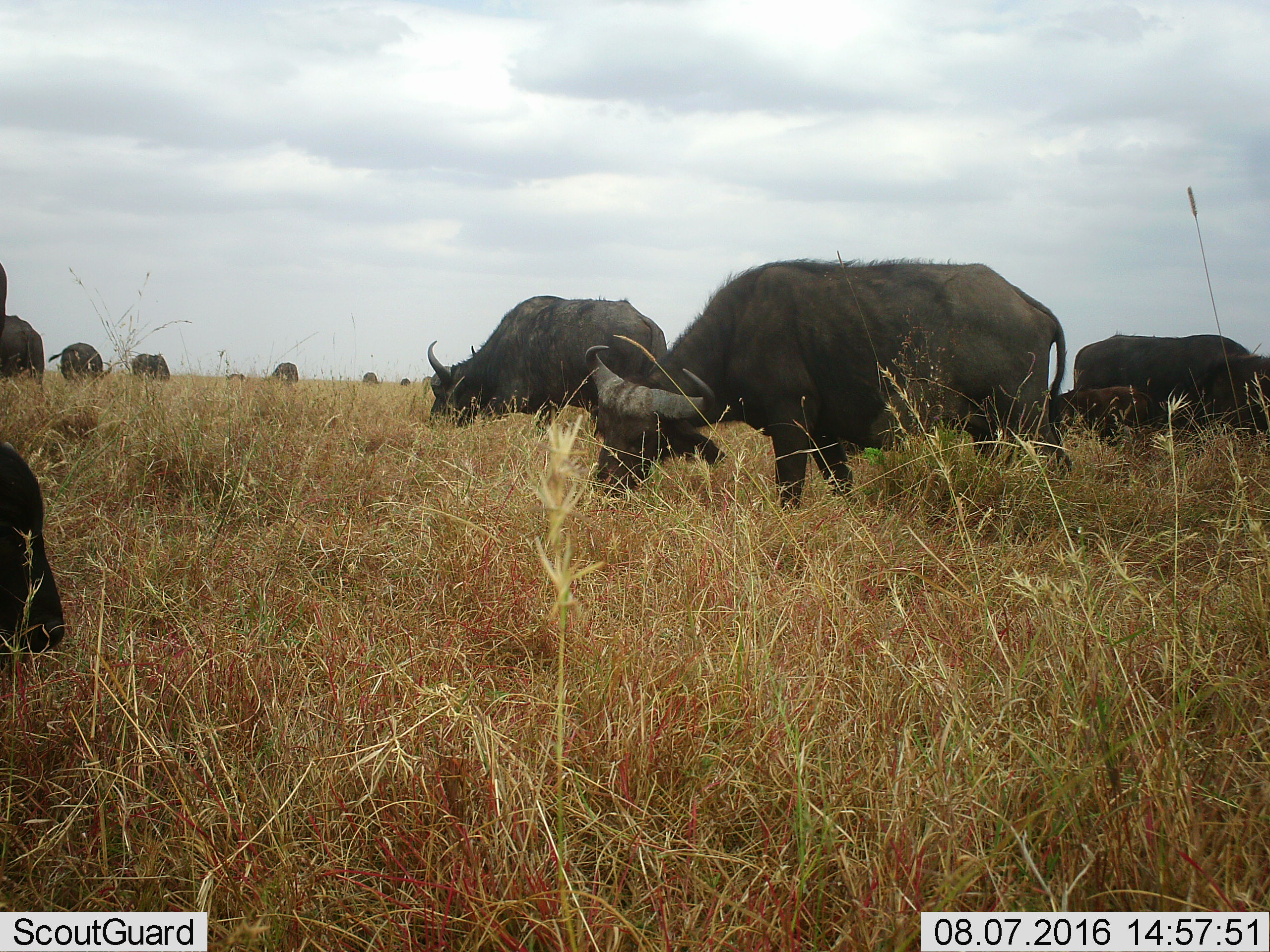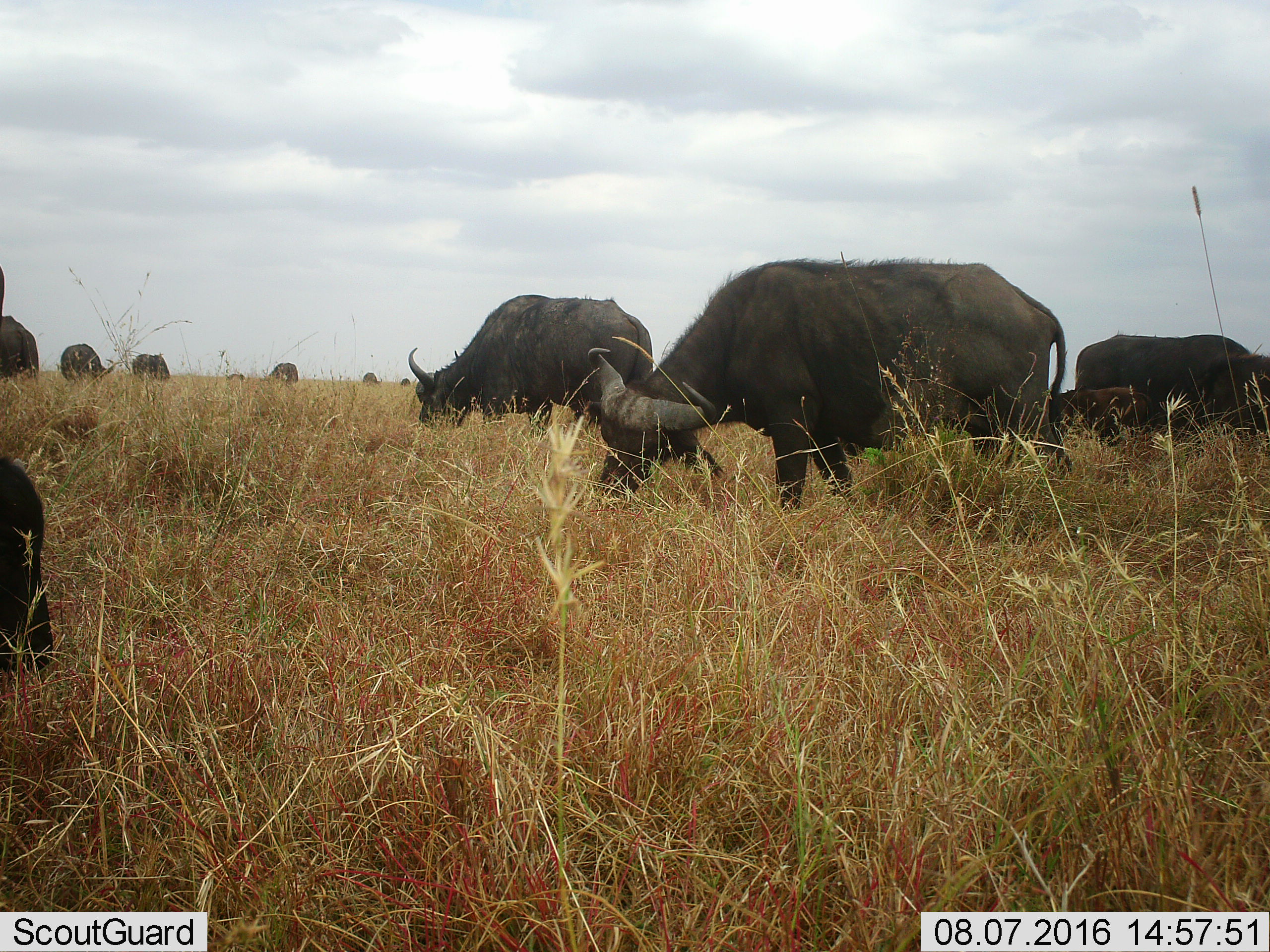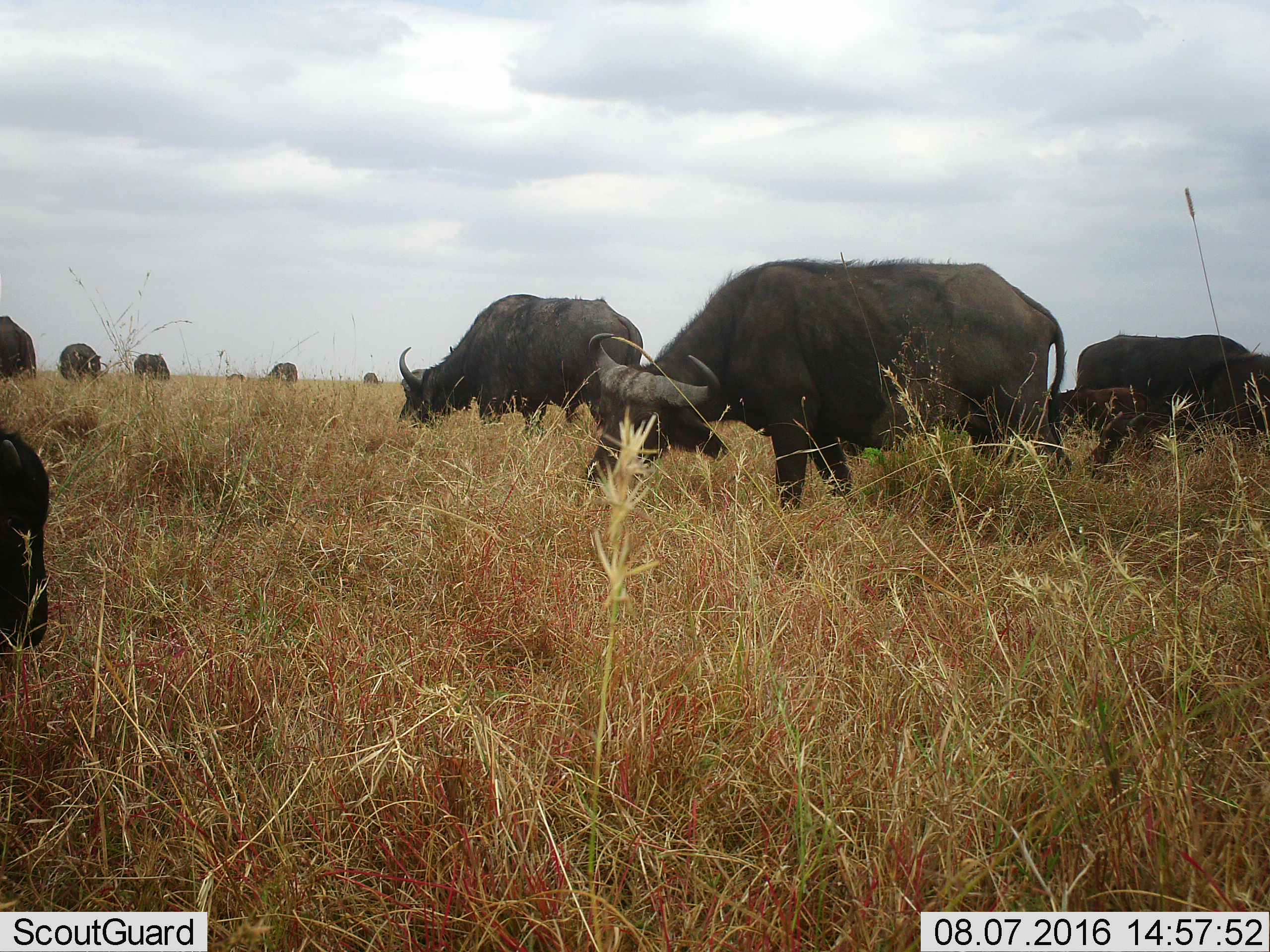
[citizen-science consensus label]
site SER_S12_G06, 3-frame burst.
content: unidentified animal